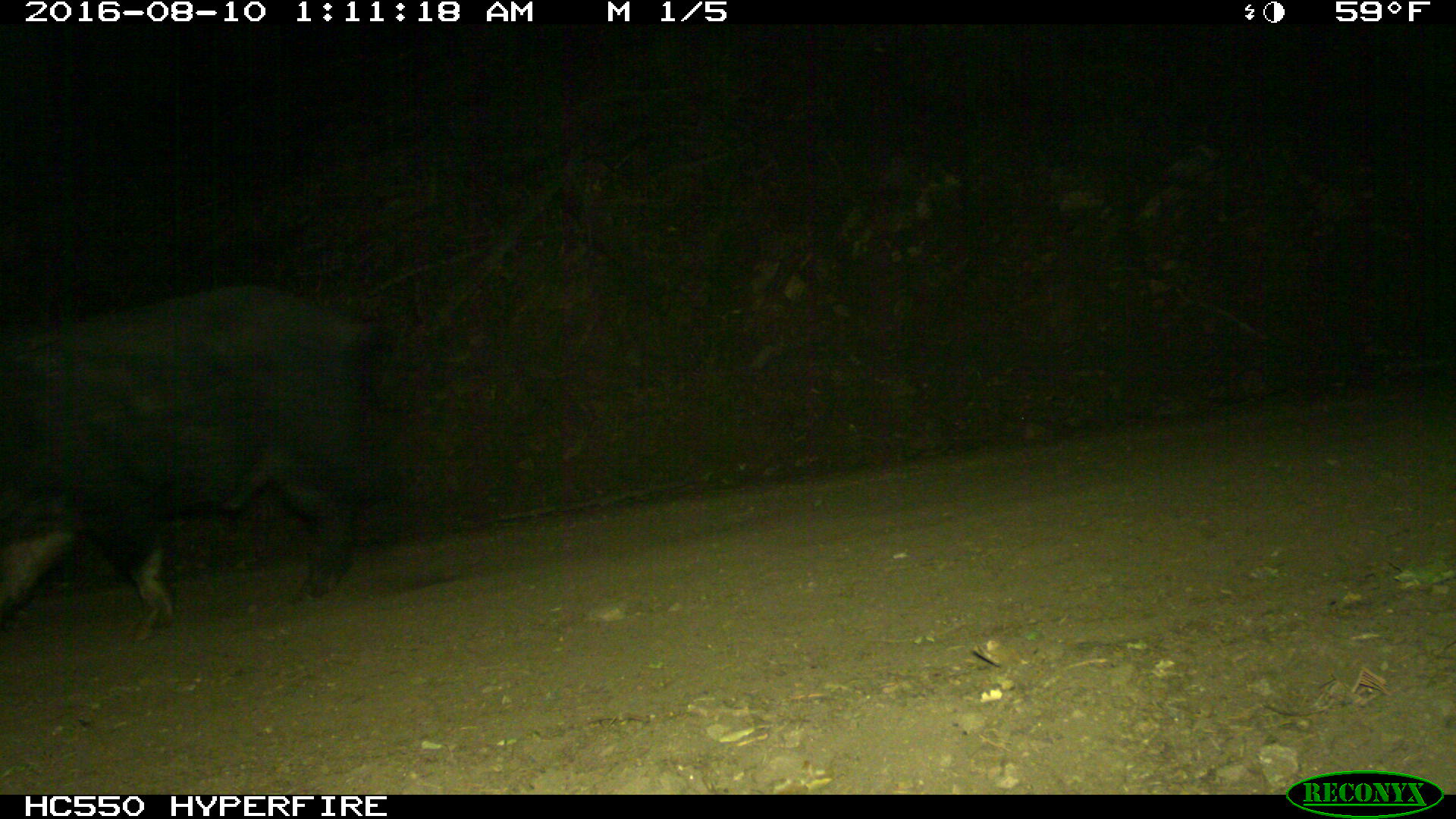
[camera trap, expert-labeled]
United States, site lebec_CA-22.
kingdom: Animalia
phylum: Chordata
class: Mammalia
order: Artiodactyla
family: Suidae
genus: Sus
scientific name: Sus scrofa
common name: wild boar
Sus scrofa (wild boar).